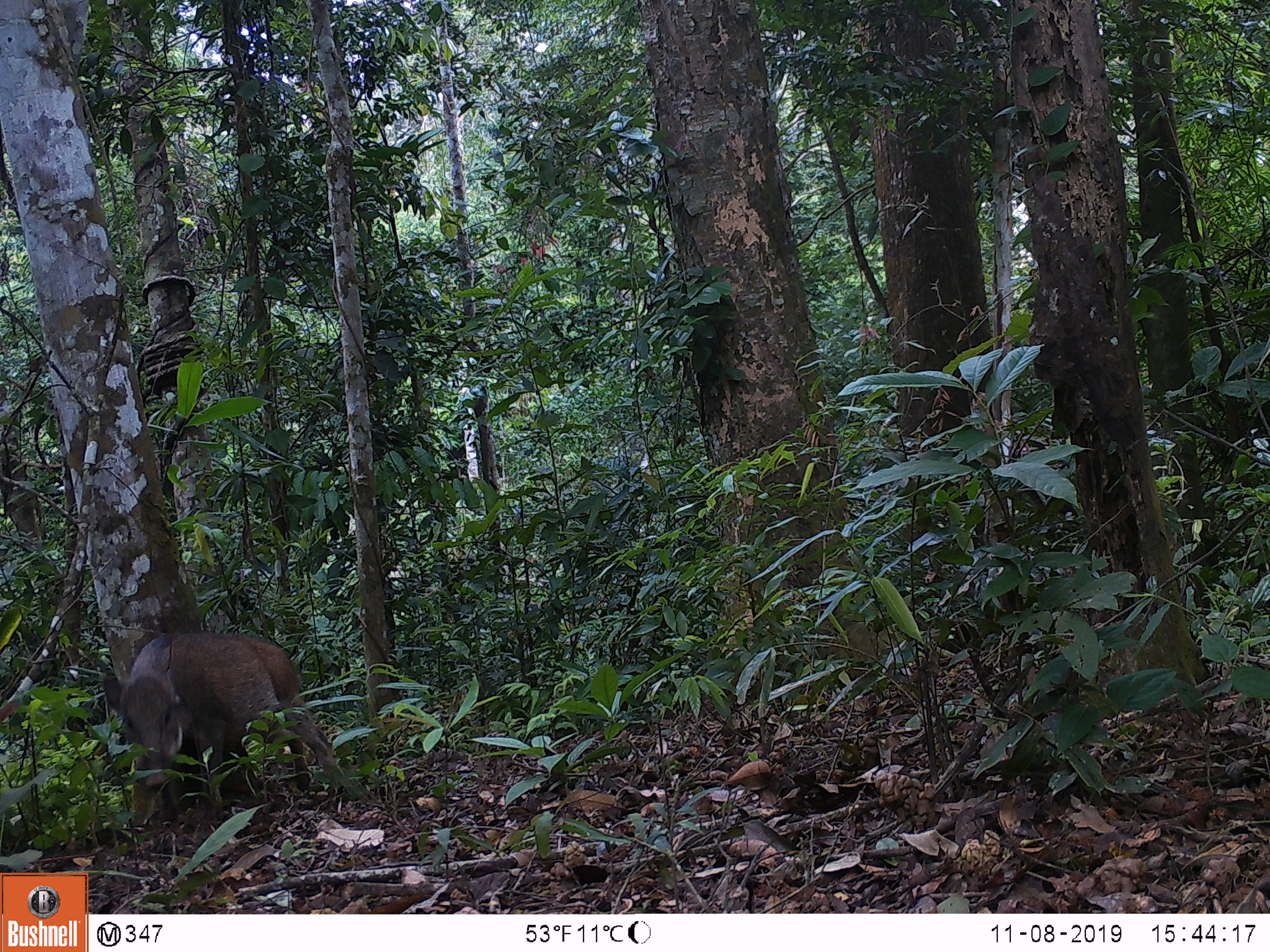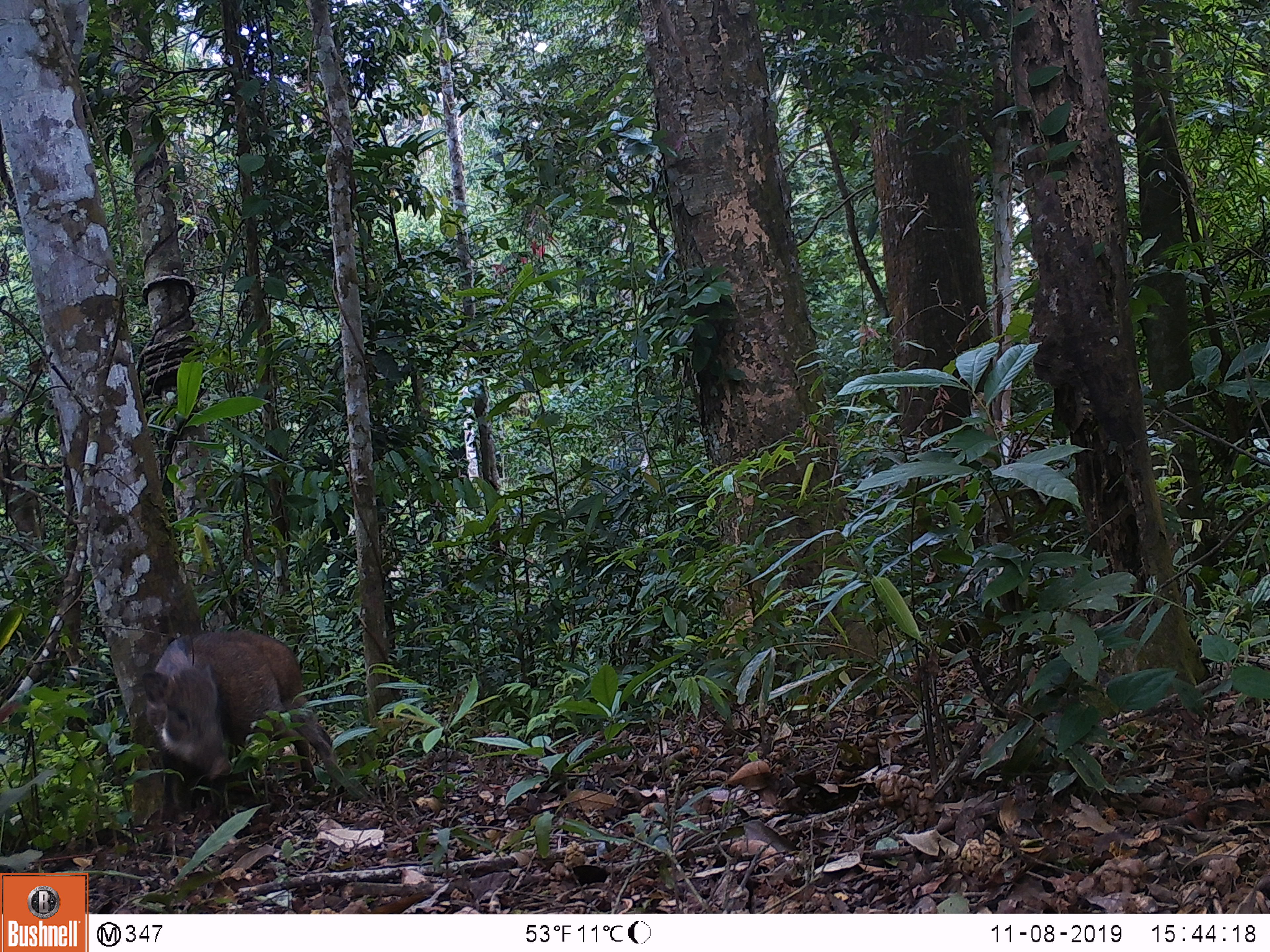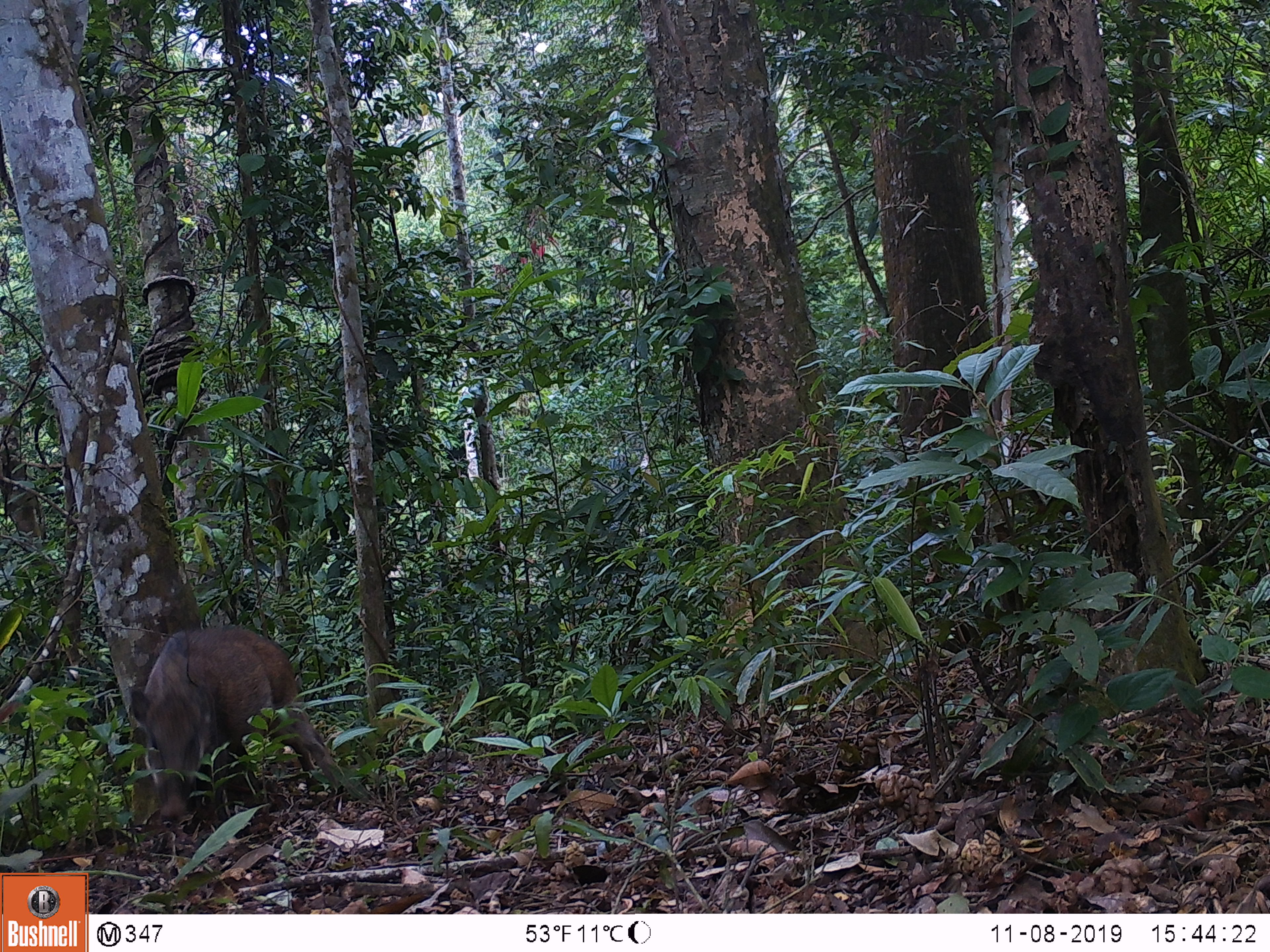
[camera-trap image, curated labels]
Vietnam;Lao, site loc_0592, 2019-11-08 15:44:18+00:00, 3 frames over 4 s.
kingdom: Animalia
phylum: Chordata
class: Mammalia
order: Artiodactyla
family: Suidae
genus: Sus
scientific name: Sus scrofa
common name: eurasian wild pig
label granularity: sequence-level